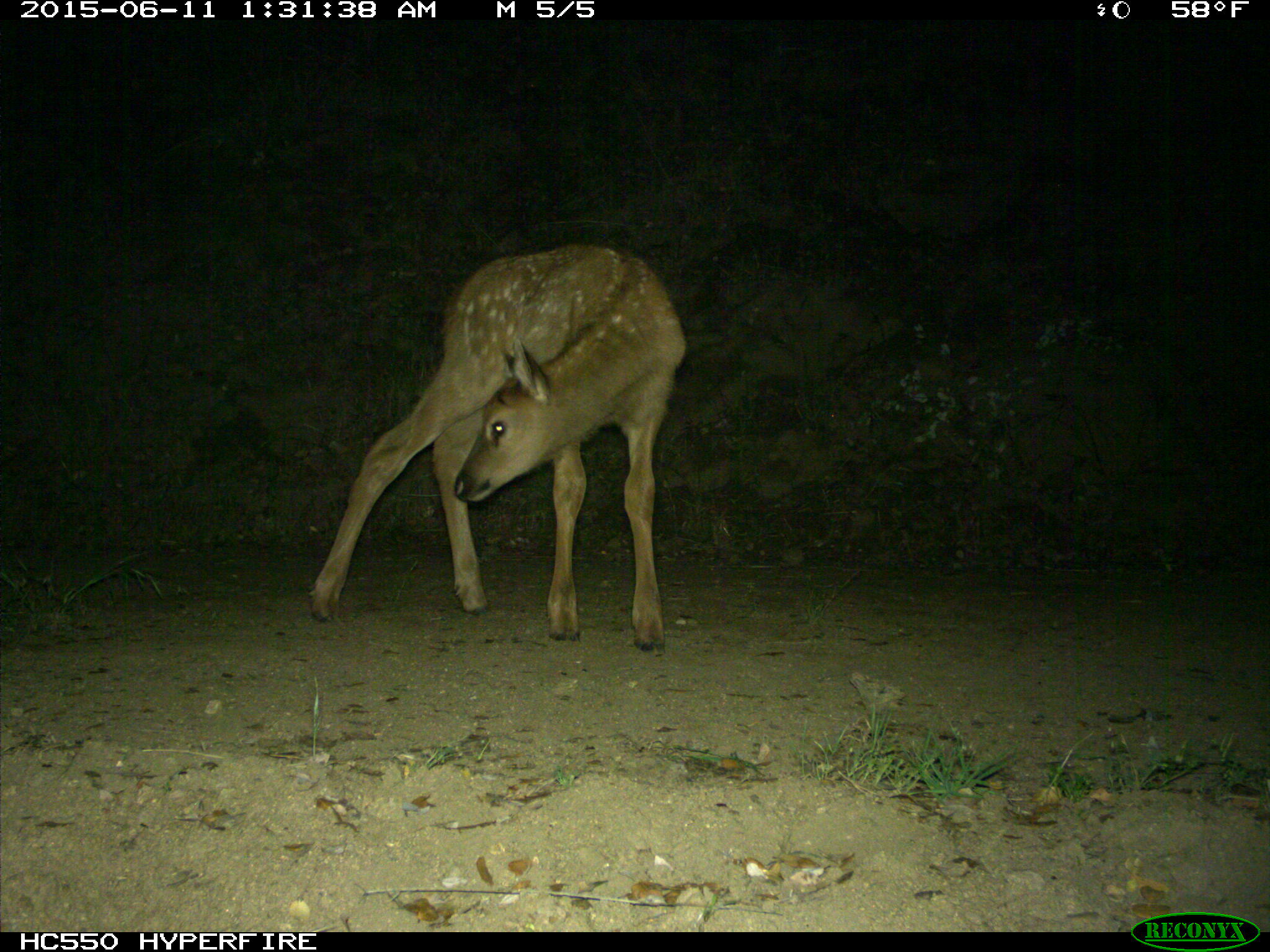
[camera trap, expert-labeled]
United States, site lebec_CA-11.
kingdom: Animalia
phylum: Chordata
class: Mammalia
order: Artiodactyla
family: Cervidae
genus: Cervus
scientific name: Cervus canadensis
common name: elk